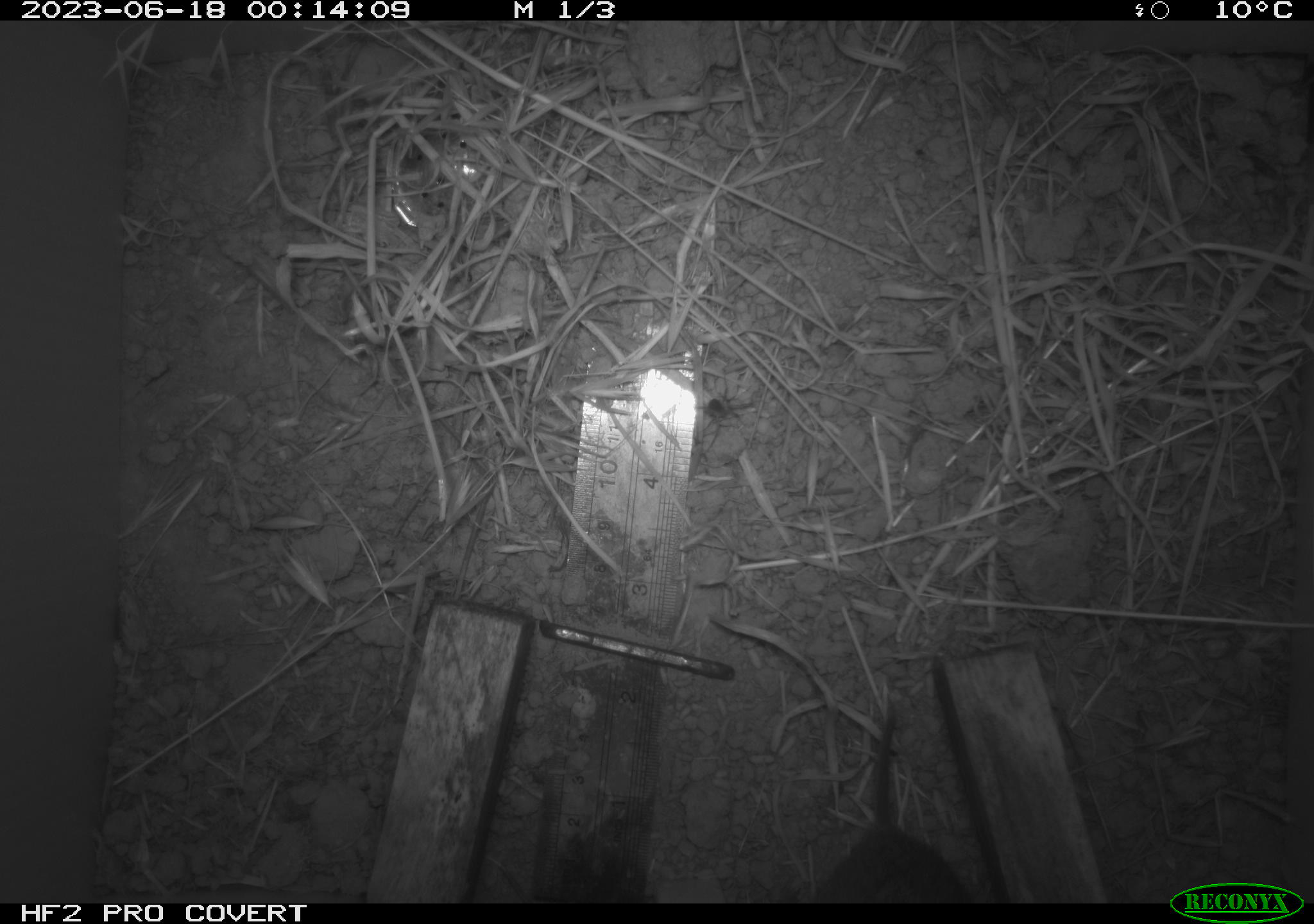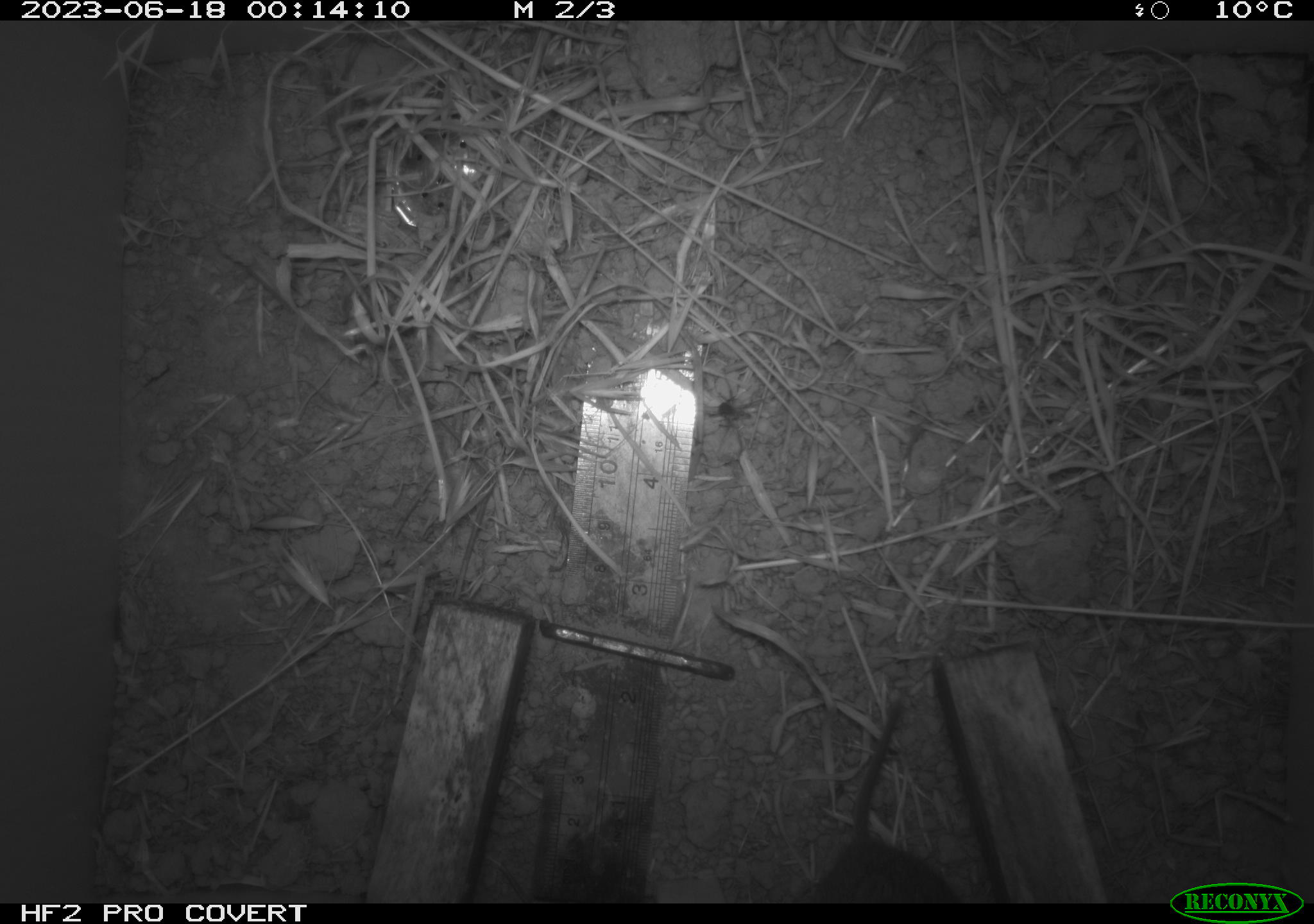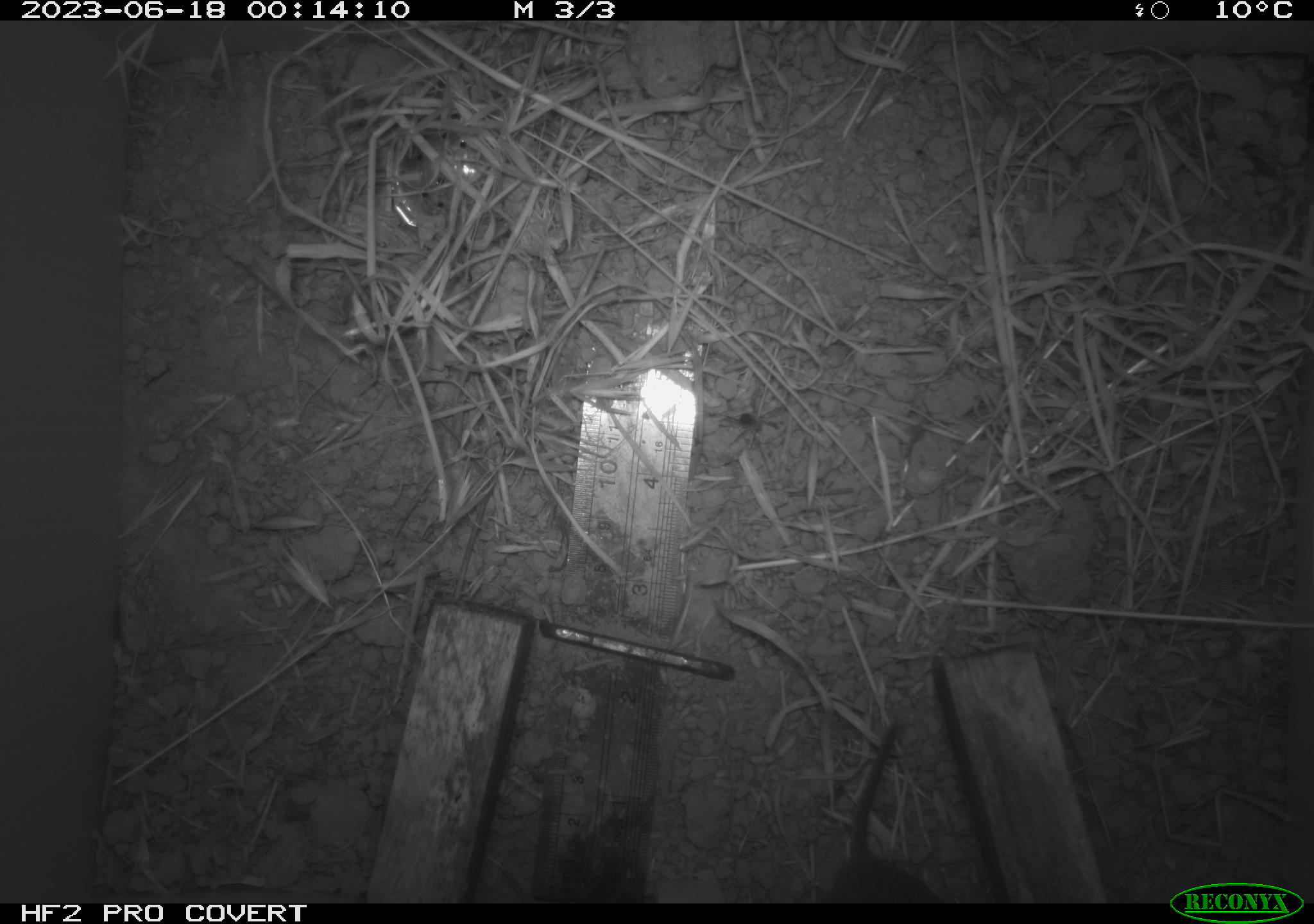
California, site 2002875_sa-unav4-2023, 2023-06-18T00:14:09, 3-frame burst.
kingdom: Animalia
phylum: Chordata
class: Mammalia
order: Rodentia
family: Cricetidae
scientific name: Arvicolinae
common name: voles, lemmings, and muskrats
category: arvicolinae subfamily